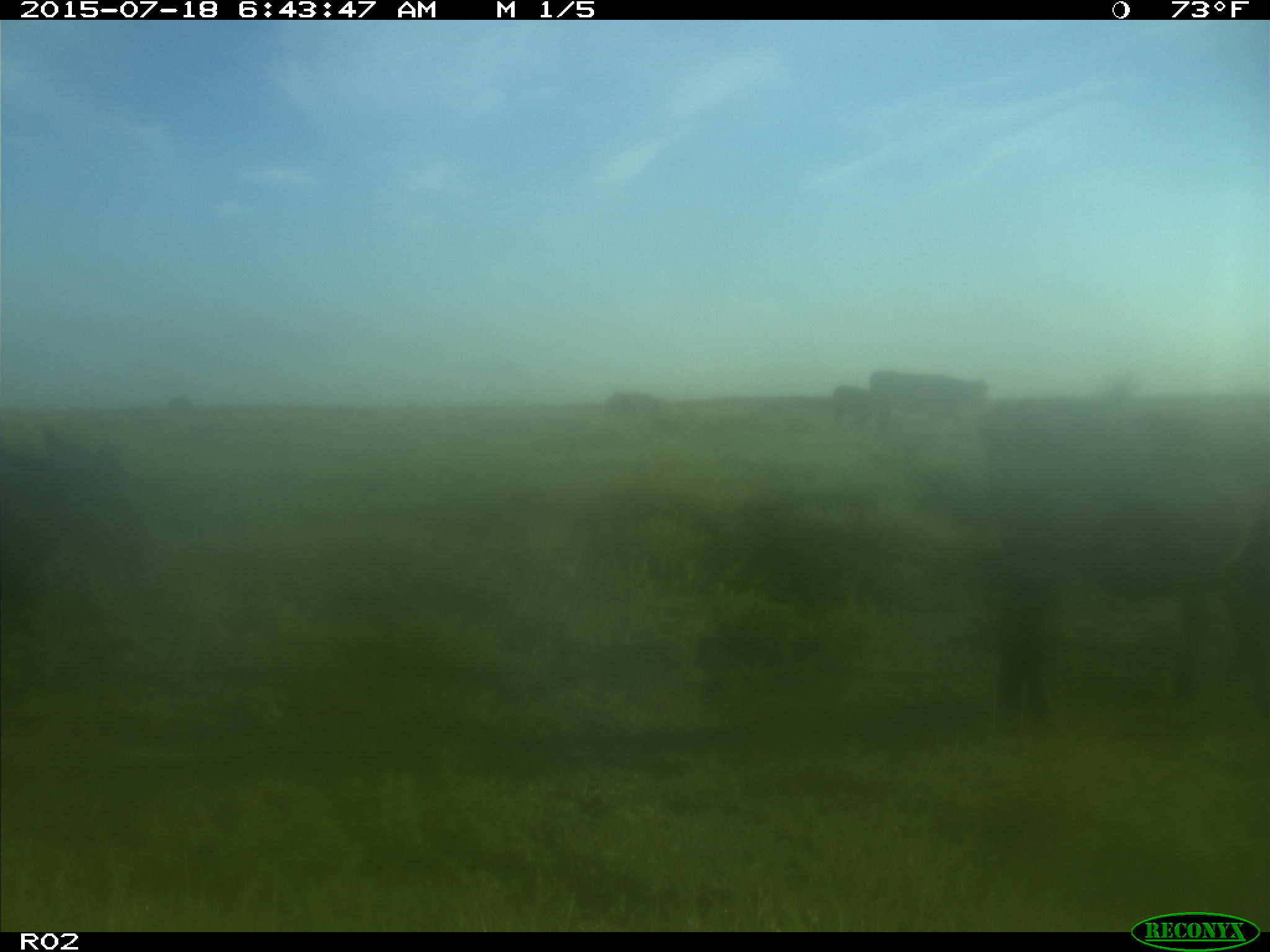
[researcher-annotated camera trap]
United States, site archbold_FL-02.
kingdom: Animalia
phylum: Chordata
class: Mammalia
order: Artiodactyla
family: Bovidae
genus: Bos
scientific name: Bos taurus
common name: domestic cow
Bos taurus (domestic cow).